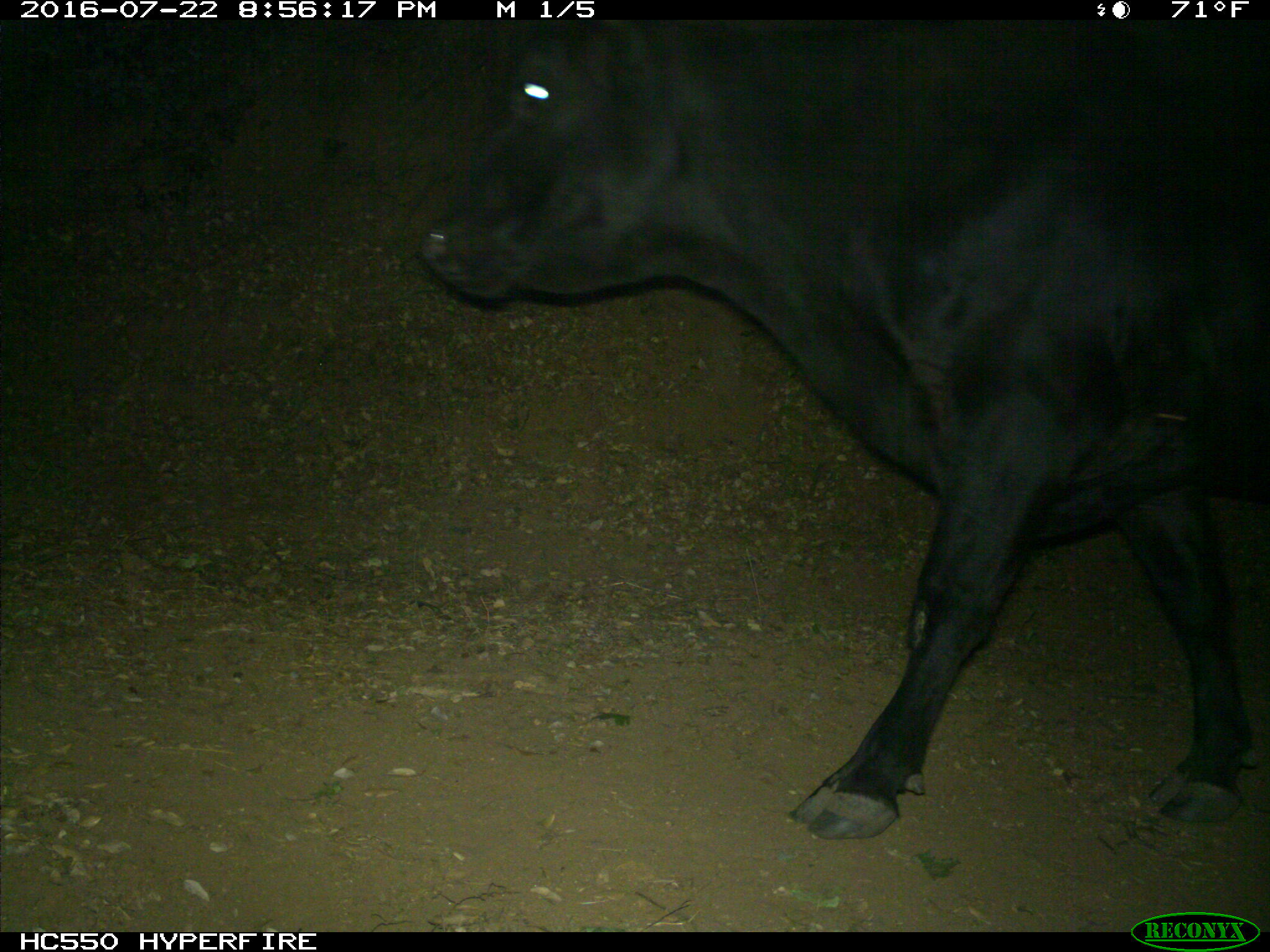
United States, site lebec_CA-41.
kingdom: Animalia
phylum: Chordata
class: Mammalia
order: Artiodactyla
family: Bovidae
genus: Bos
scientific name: Bos taurus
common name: domestic cow